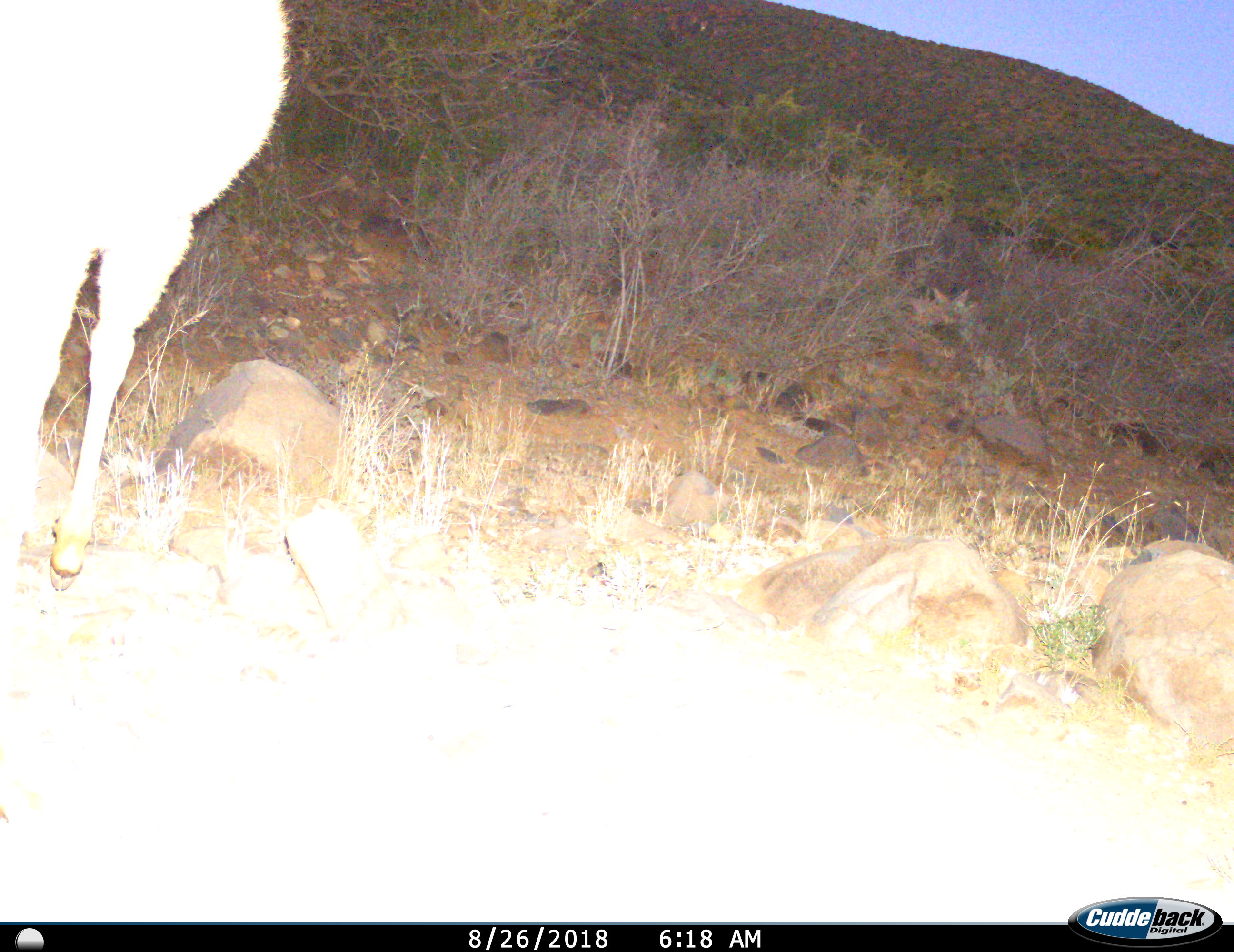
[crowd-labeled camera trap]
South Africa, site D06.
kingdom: Animalia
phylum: Chordata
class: Mammalia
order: Artiodactyla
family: Bovidae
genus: Tragelaphus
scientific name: Tragelaphus strepsiceros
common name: greater kudu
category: kudu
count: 1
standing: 83%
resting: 0%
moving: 17%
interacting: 0%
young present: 0%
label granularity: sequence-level